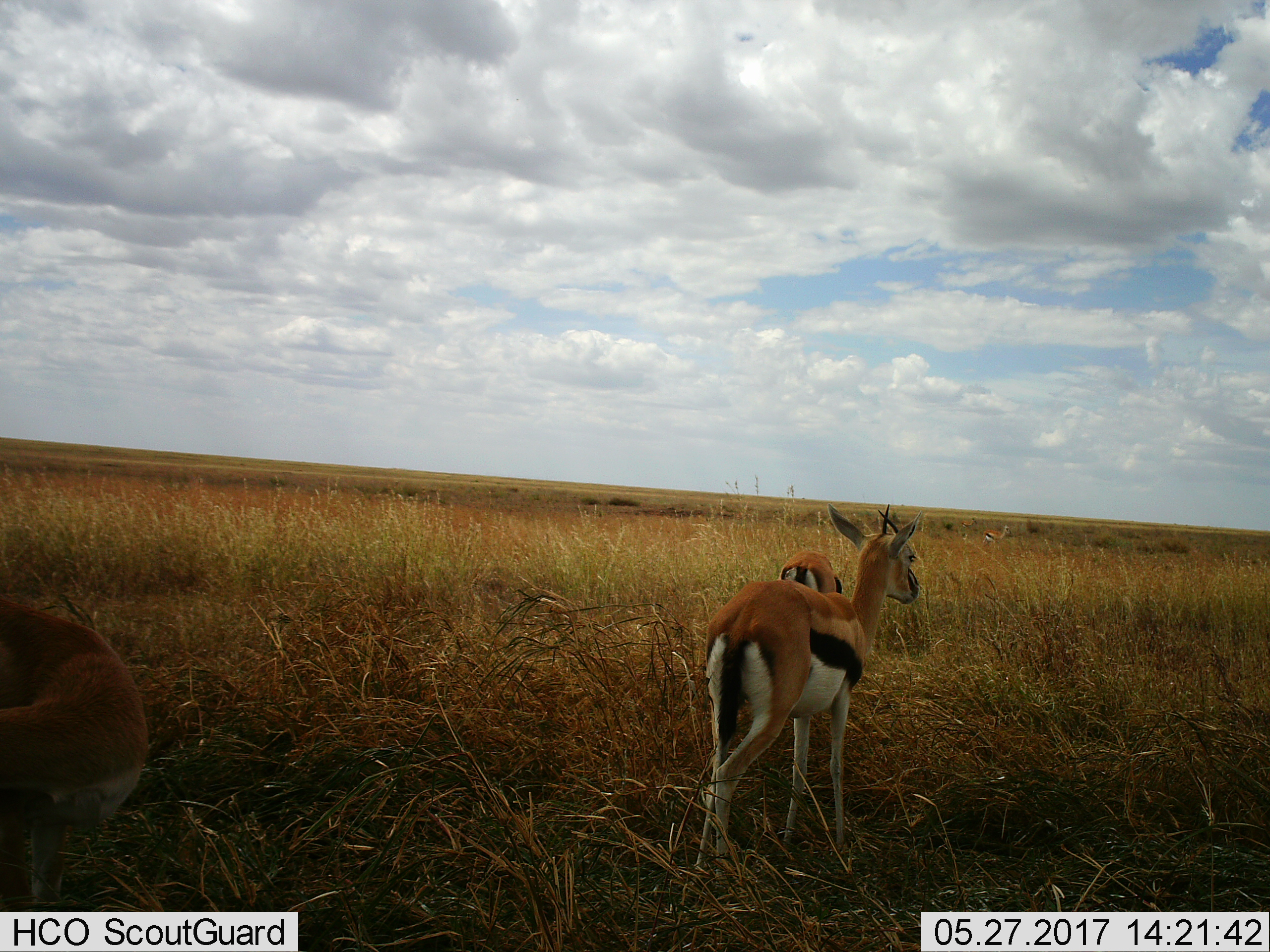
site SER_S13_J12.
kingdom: Animalia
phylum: Chordata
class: Mammalia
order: Artiodactyla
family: Bovidae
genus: Eudorcas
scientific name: Eudorcas thomsonii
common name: thomson's gazelle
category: gazellethomsons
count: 3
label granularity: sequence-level